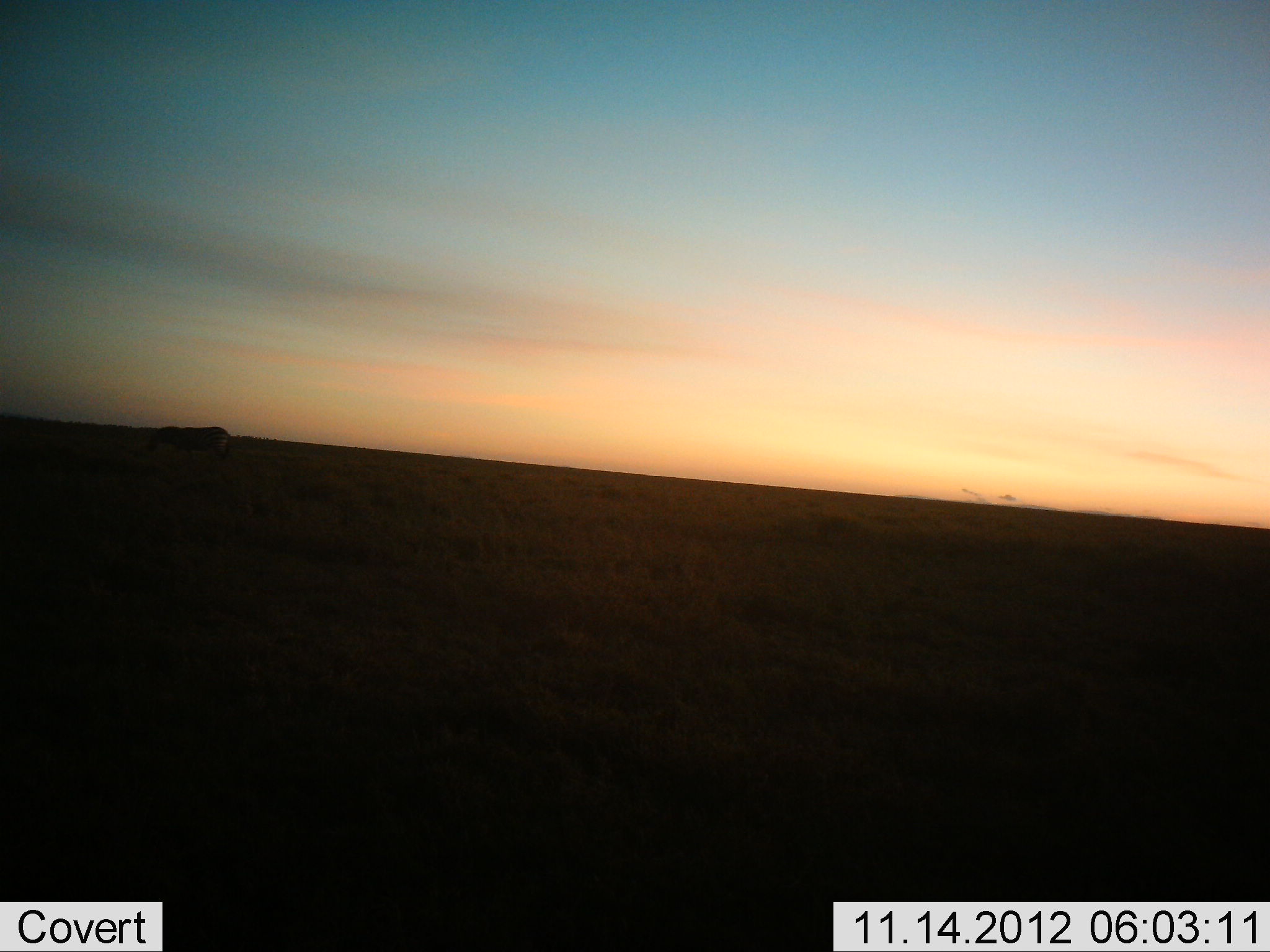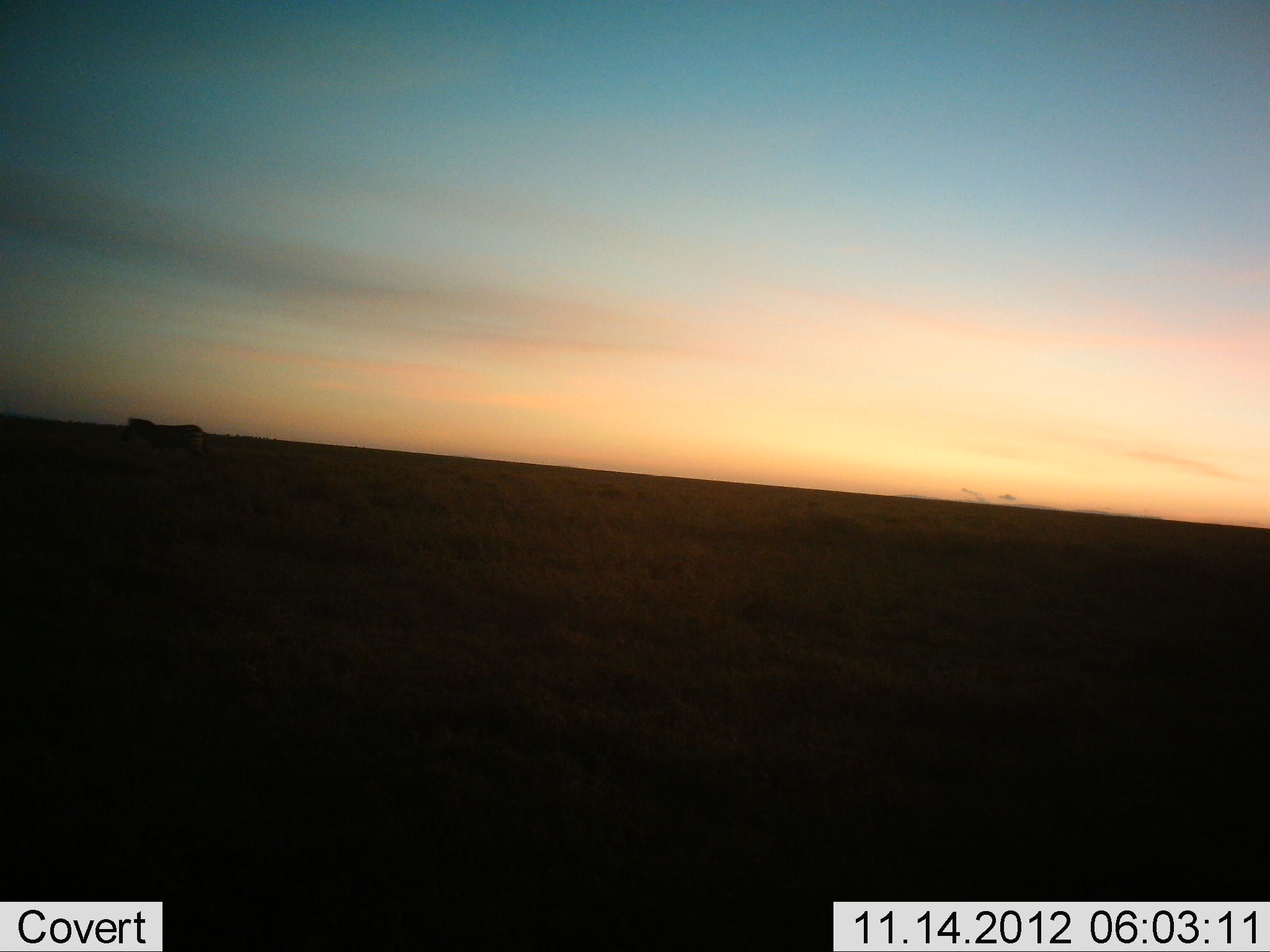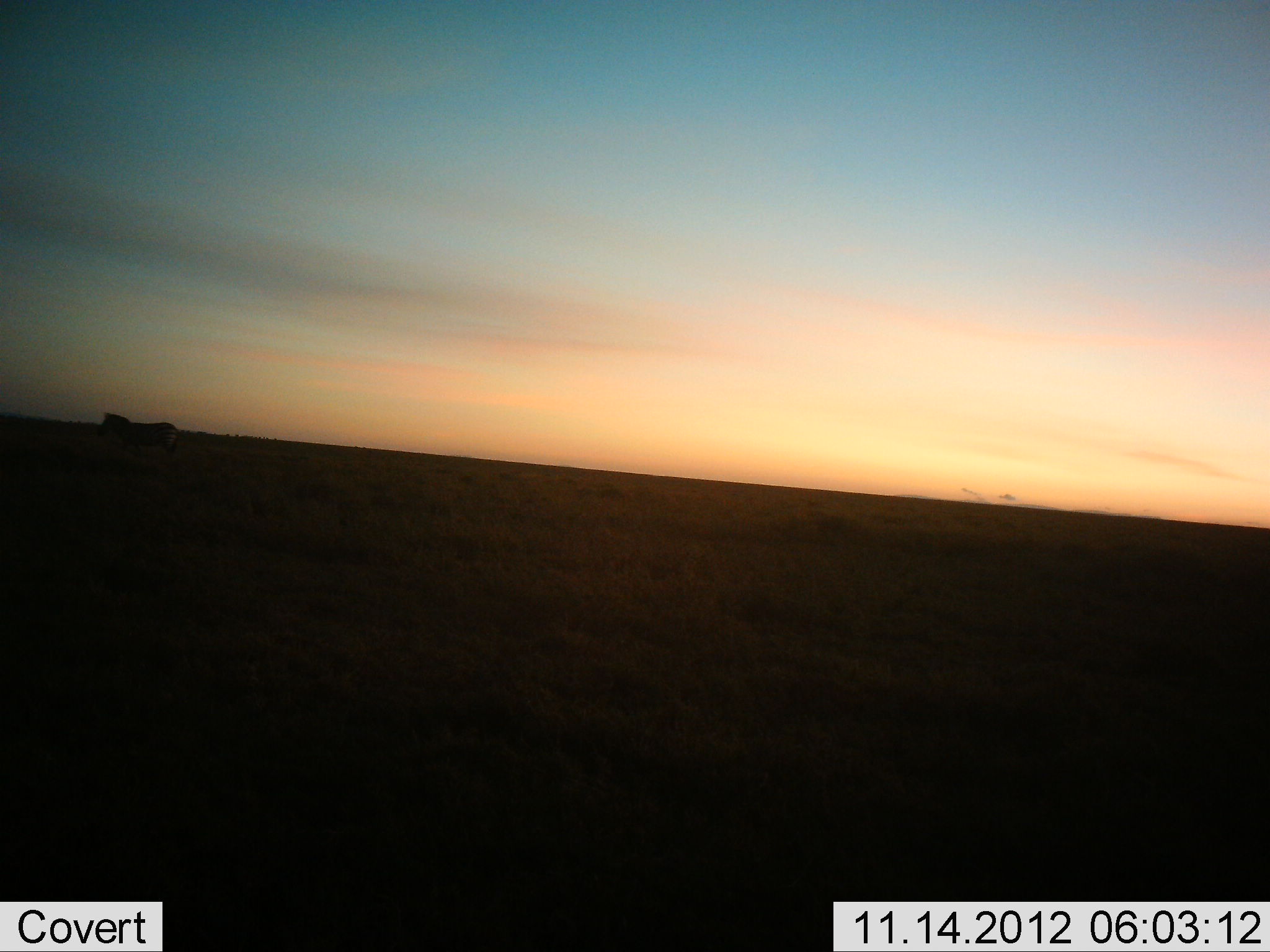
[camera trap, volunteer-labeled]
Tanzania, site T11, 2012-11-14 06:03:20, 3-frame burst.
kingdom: Animalia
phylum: Chordata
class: Mammalia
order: Perissodactyla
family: Equidae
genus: Equus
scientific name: Equus quagga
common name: plains zebra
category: zebra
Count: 1.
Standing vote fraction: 0%.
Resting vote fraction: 0%.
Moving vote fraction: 100%.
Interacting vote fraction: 0%.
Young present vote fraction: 0%.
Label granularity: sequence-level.